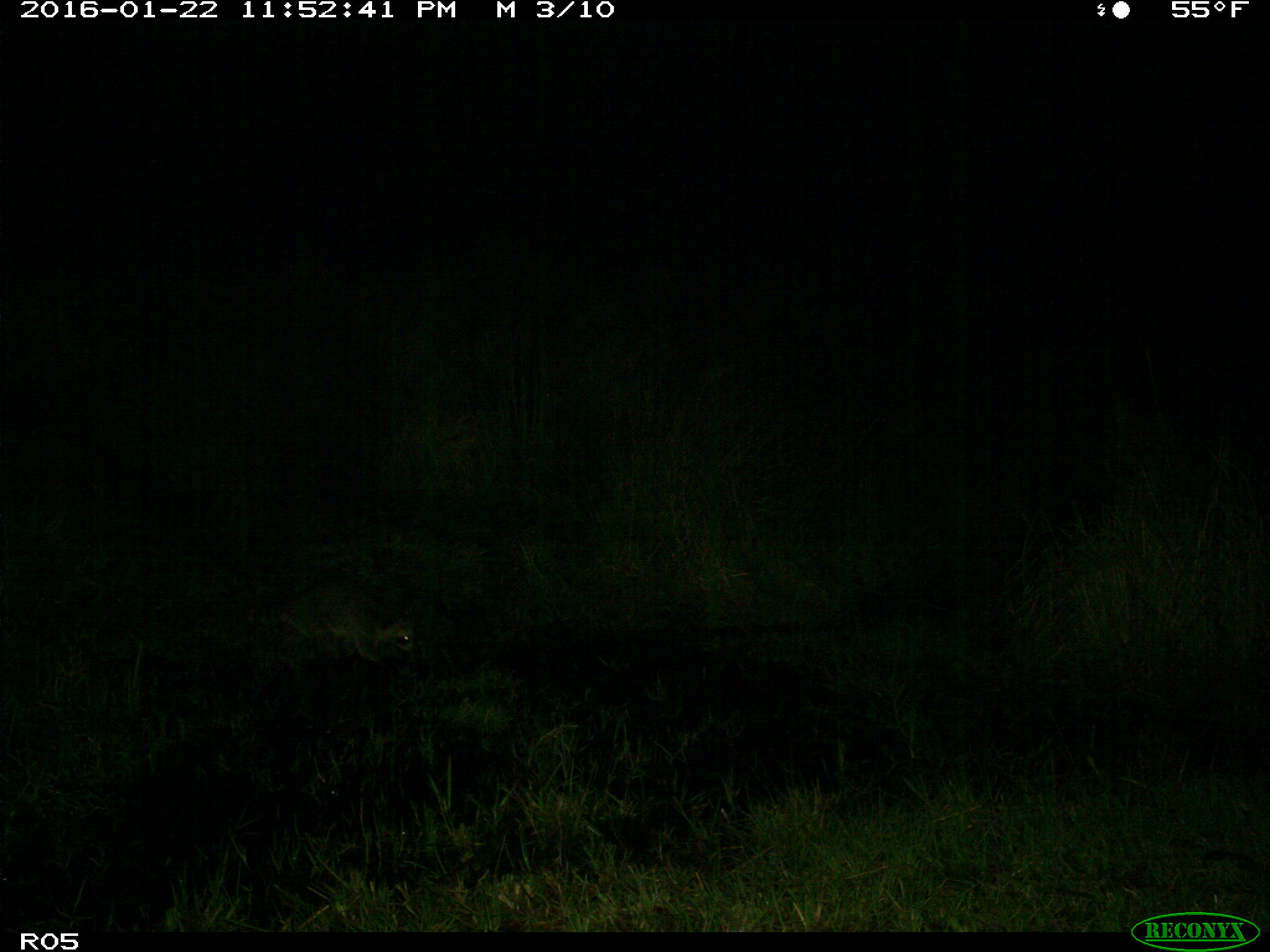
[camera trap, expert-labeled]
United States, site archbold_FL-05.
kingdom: Animalia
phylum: Chordata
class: Mammalia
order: Carnivora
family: Procyonidae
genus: Procyon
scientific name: Procyon lotor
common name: common raccoon